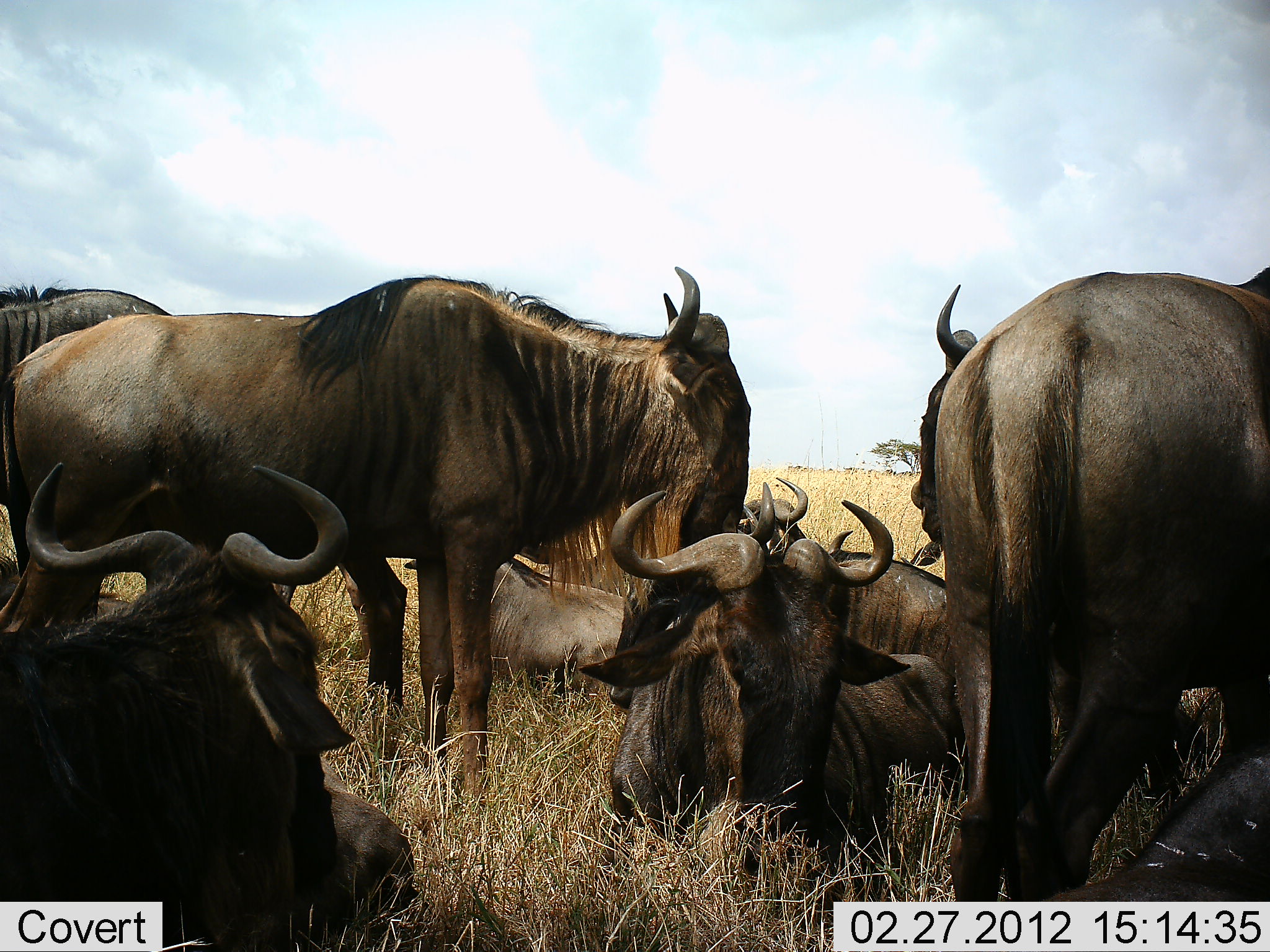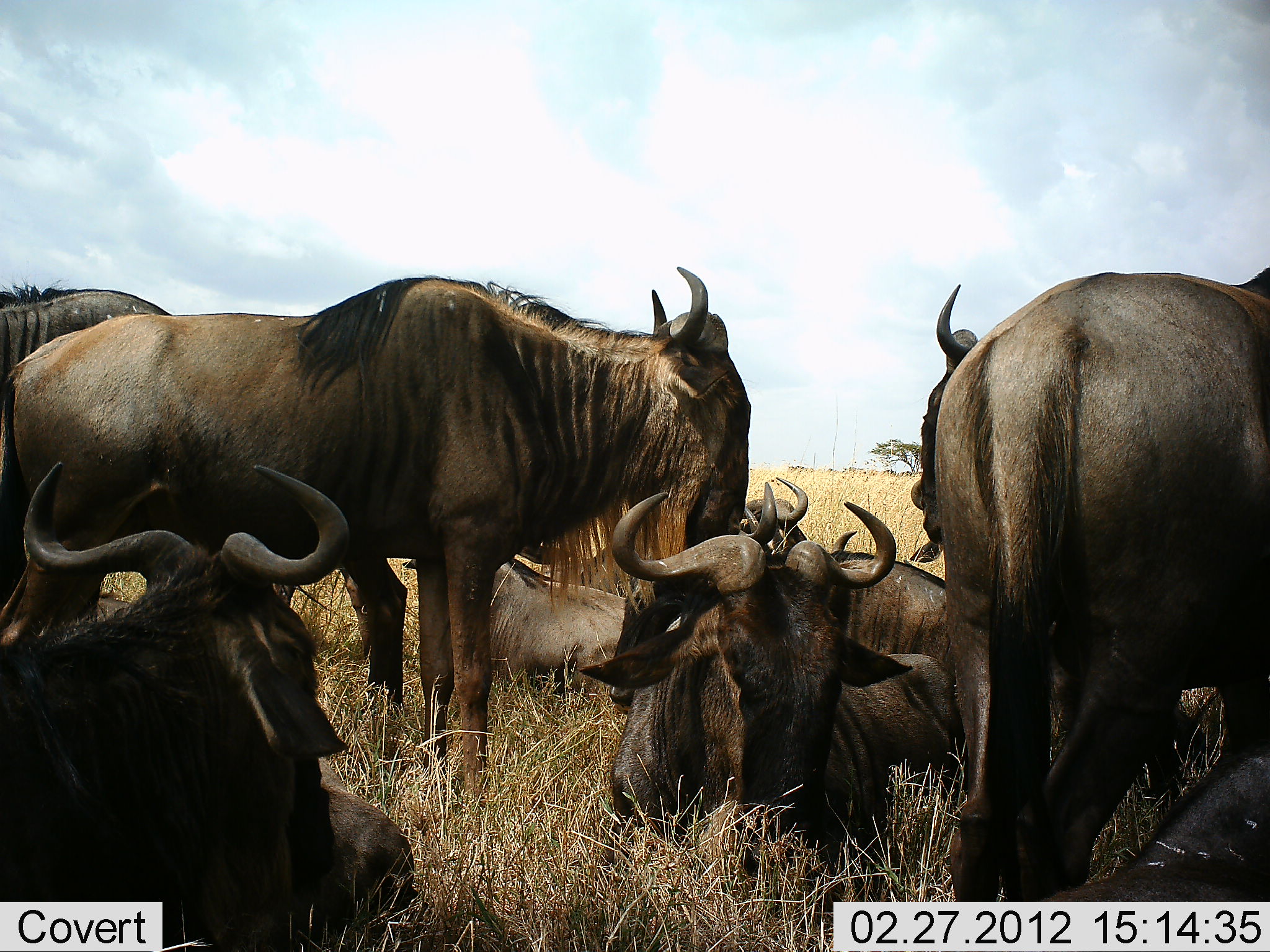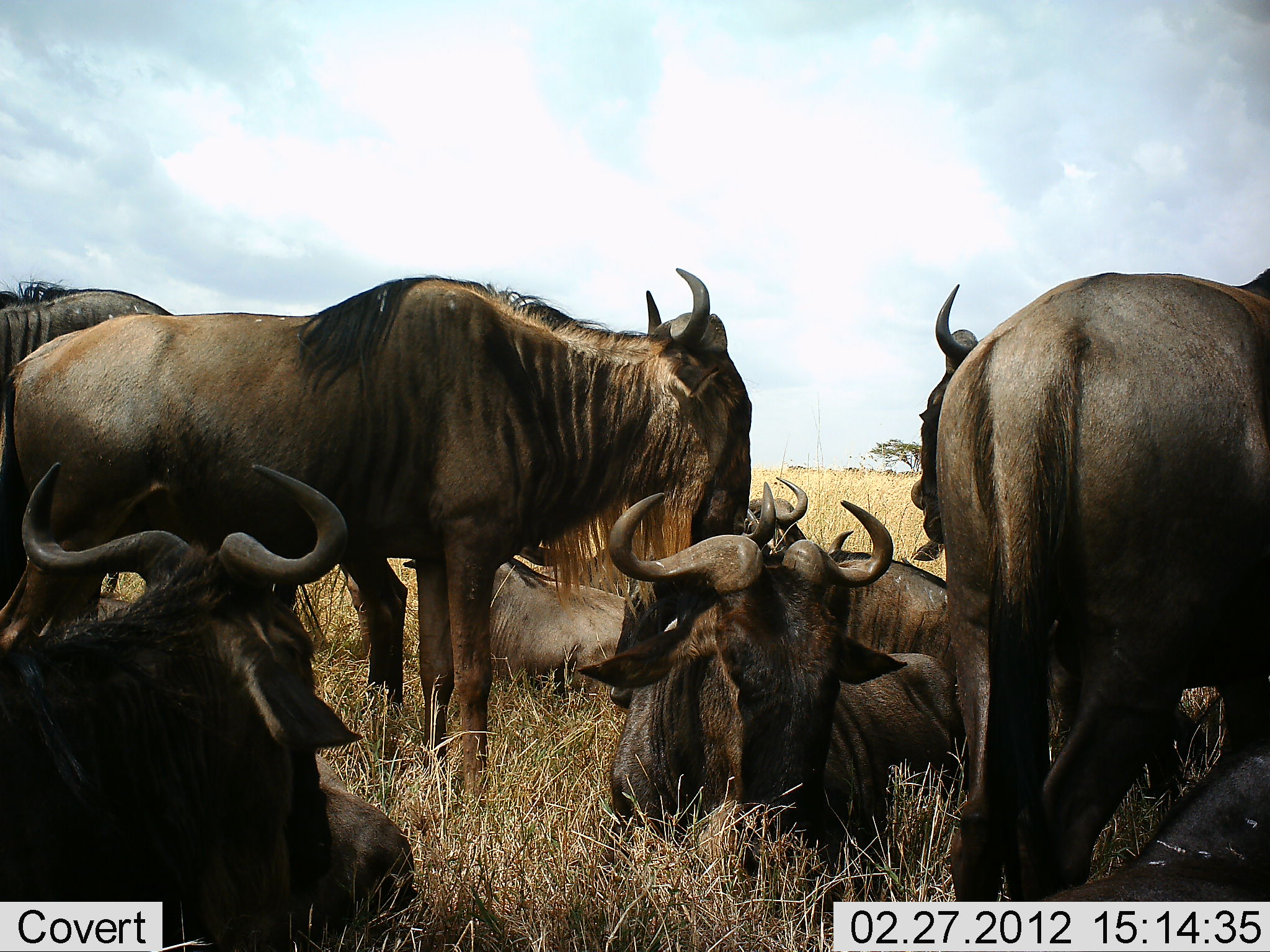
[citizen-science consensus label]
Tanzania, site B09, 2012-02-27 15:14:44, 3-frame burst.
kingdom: Animalia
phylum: Chordata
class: Mammalia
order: Artiodactyla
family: Bovidae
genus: Connochaetes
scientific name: Connochaetes taurinus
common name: blue wildebeest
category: wildebeest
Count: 9.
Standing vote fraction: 79%.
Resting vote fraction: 100%.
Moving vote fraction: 0%.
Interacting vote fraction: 4%.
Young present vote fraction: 4%.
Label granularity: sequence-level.